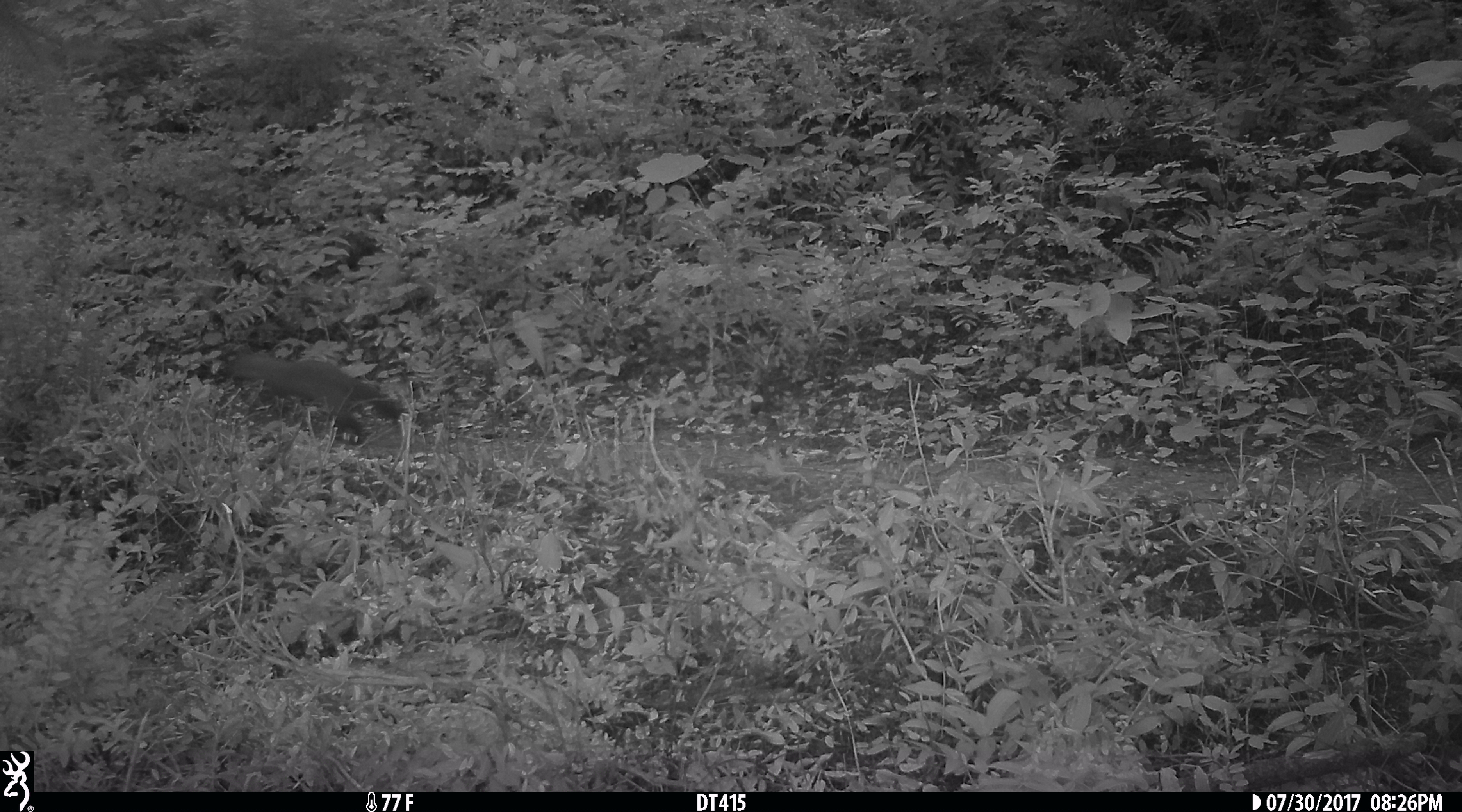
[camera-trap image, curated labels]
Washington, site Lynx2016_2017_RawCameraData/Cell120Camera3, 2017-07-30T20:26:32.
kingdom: Animalia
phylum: Chordata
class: Mammalia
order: Carnivora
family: Mustelidae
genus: Martes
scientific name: Martes americana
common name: american marten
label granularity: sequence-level